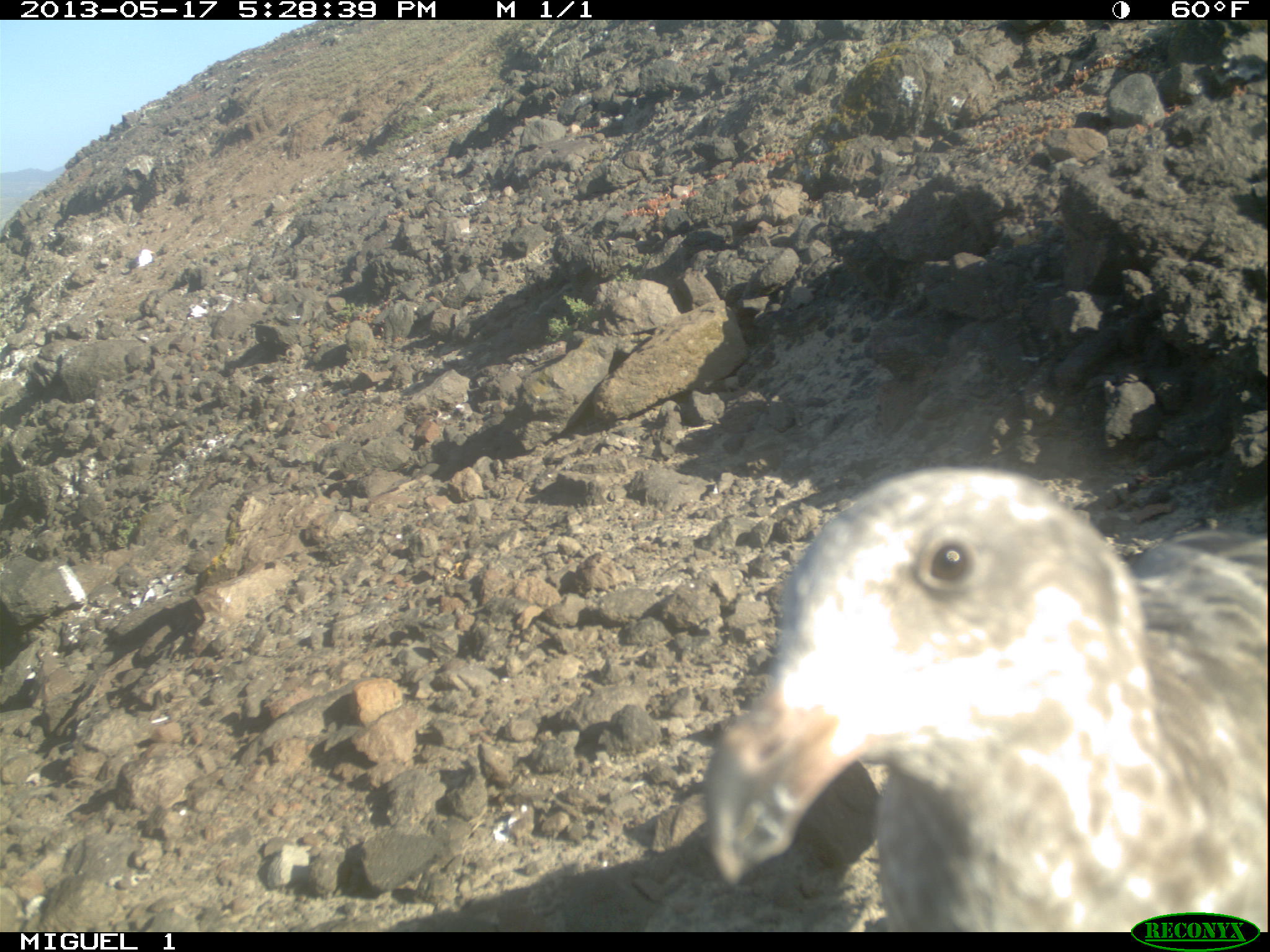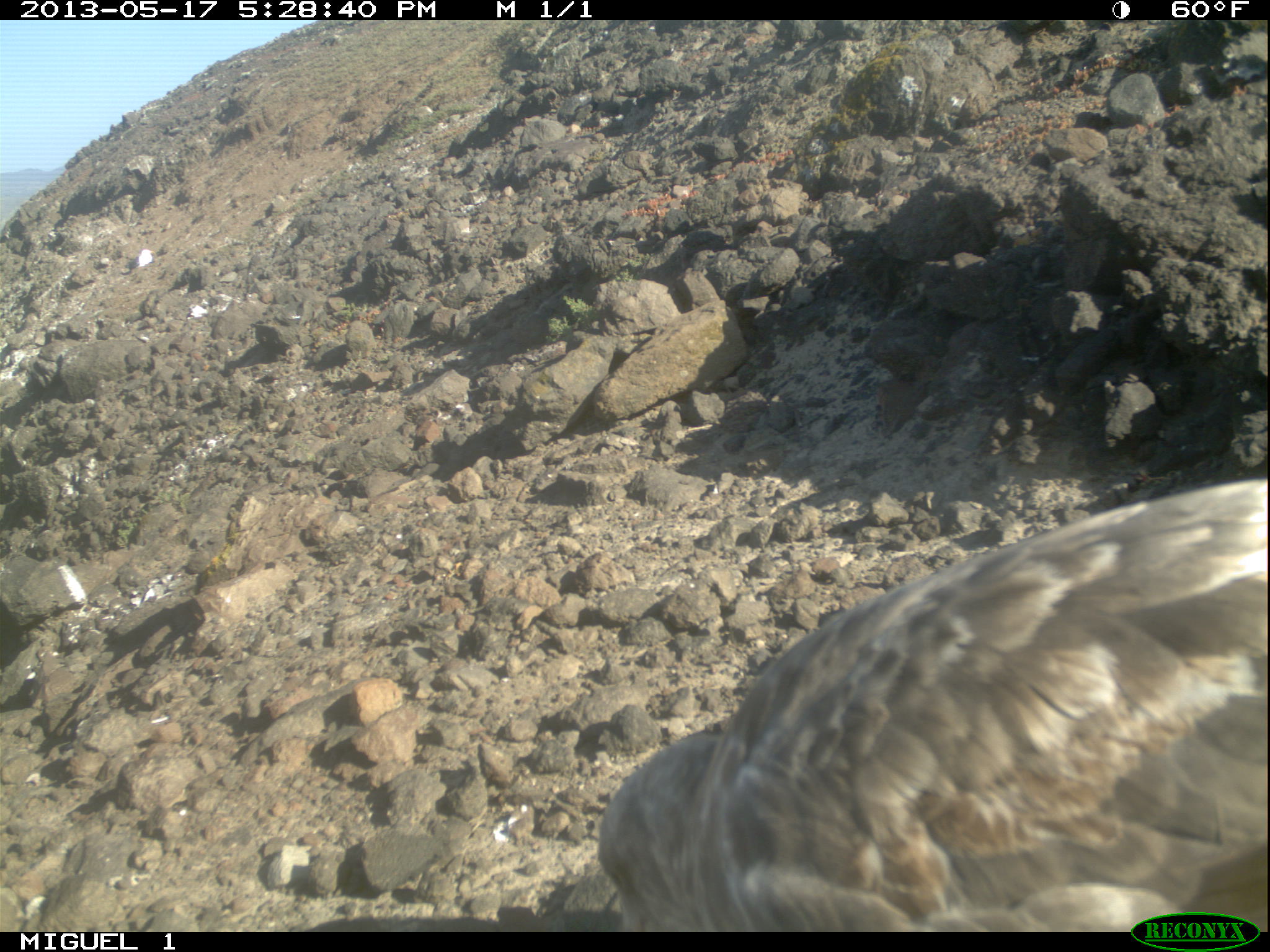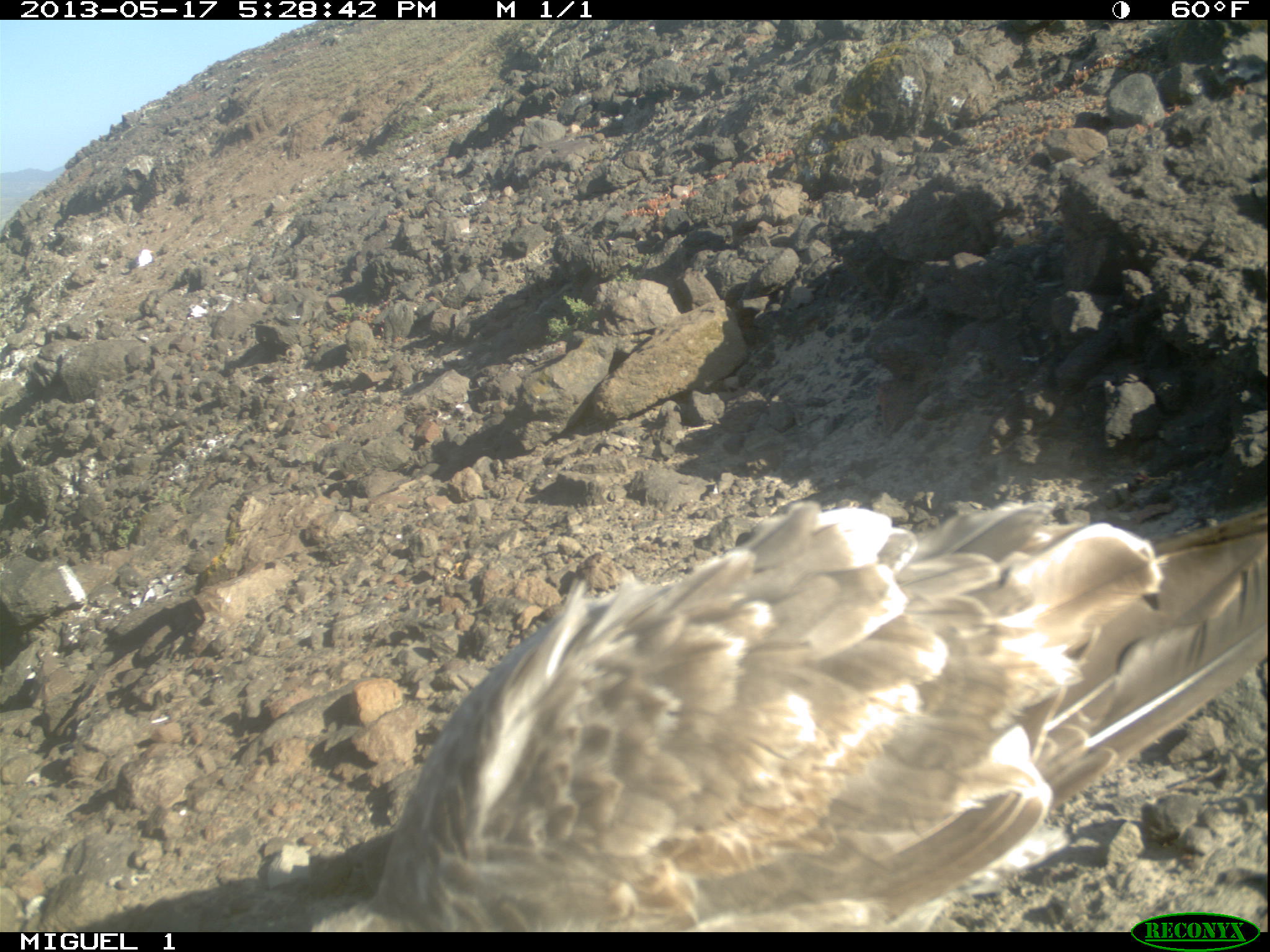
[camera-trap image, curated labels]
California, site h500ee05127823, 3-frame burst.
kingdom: Animalia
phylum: Chordata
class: Aves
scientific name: Aves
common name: bird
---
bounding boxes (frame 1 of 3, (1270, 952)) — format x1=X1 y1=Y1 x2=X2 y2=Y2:
bird: x1=705 y1=469 x2=1269 y2=930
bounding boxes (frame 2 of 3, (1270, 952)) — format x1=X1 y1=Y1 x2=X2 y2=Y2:
bird: x1=597 y1=477 x2=1268 y2=932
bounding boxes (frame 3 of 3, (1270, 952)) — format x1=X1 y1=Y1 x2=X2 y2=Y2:
bird: x1=304 y1=503 x2=1269 y2=930